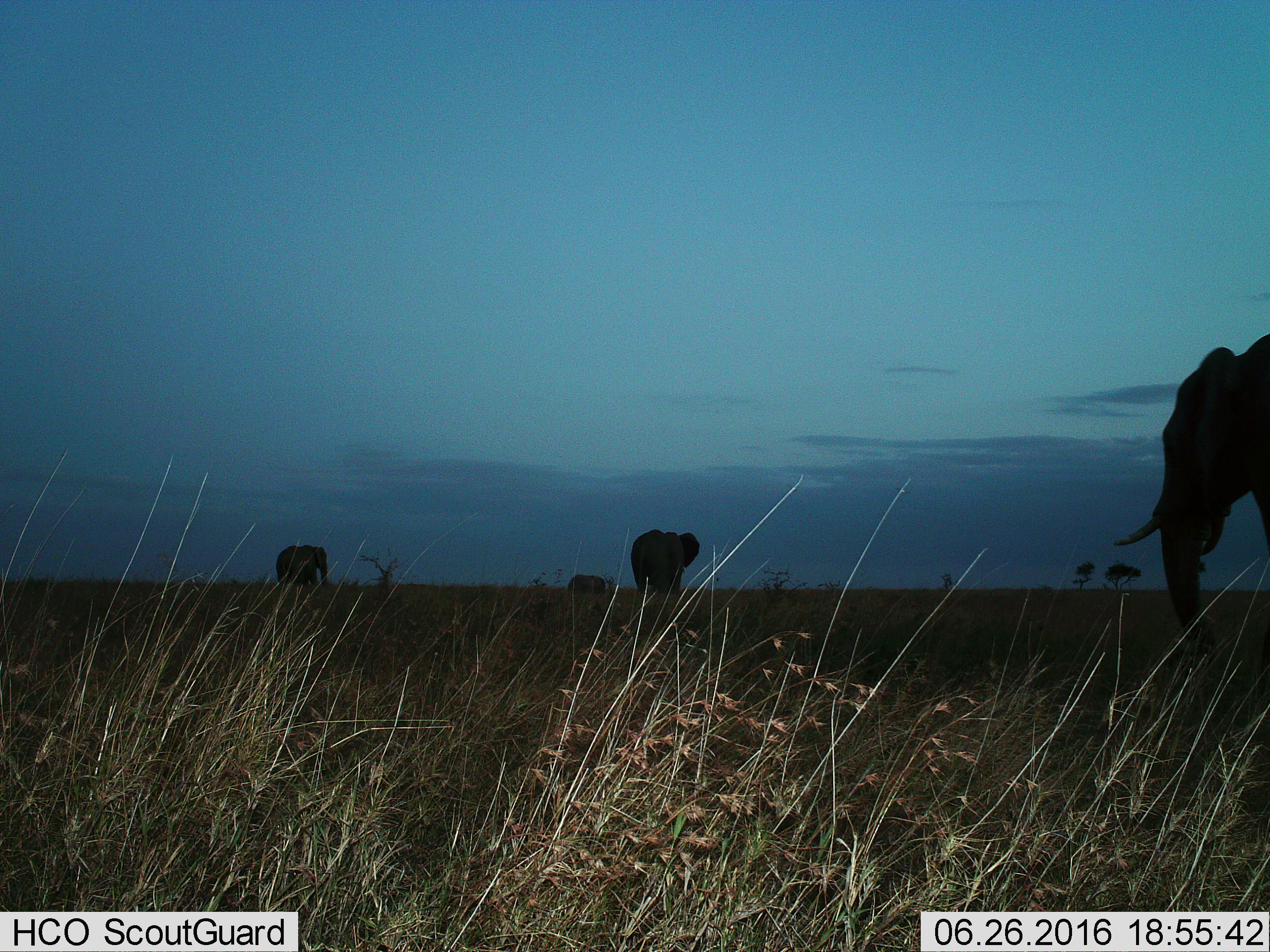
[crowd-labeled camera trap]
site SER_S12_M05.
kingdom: Animalia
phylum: Chordata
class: Mammalia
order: Proboscidea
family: Elephantidae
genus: Loxodonta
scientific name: Loxodonta africana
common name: african bush elephant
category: elephant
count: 4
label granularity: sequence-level